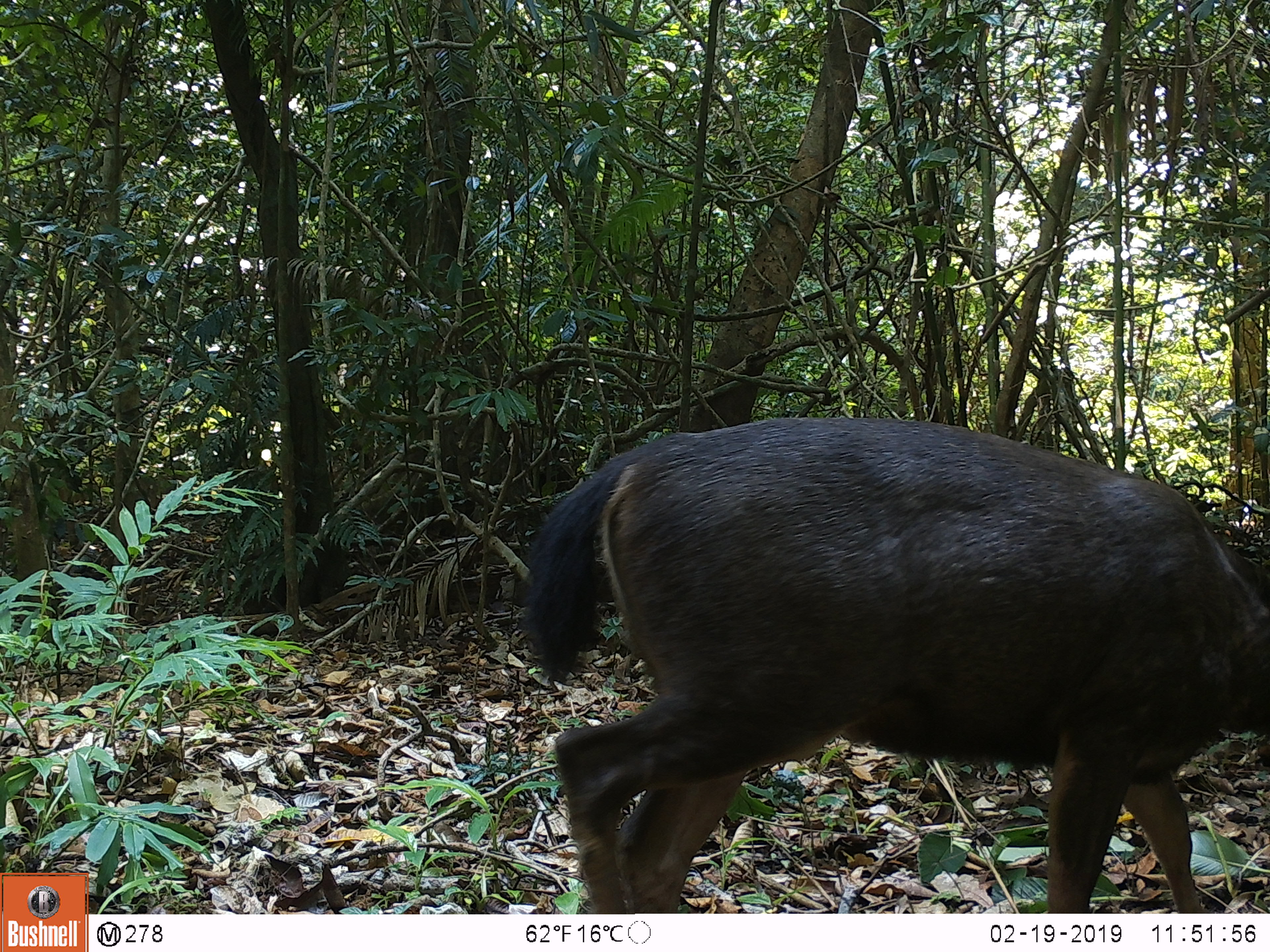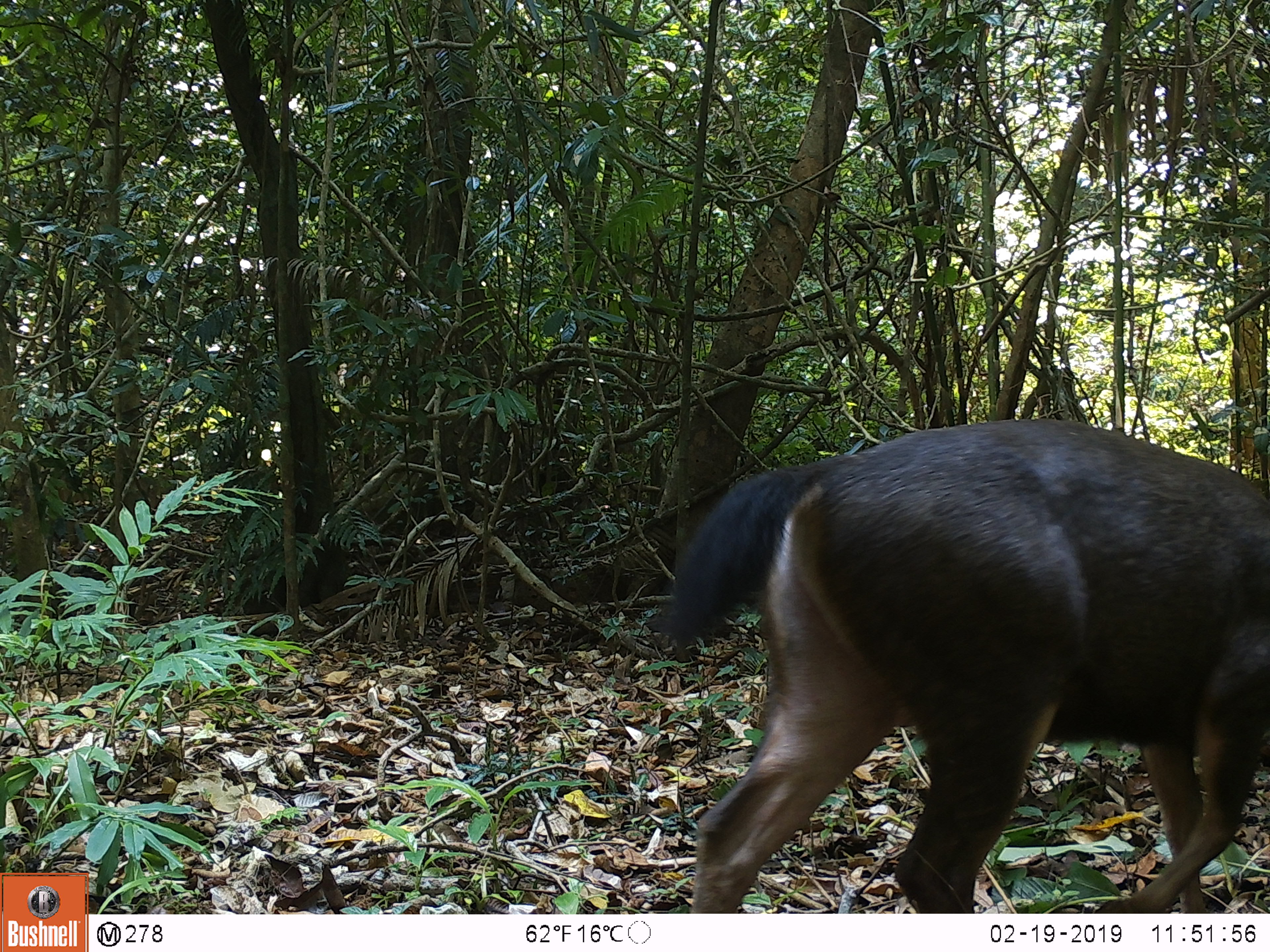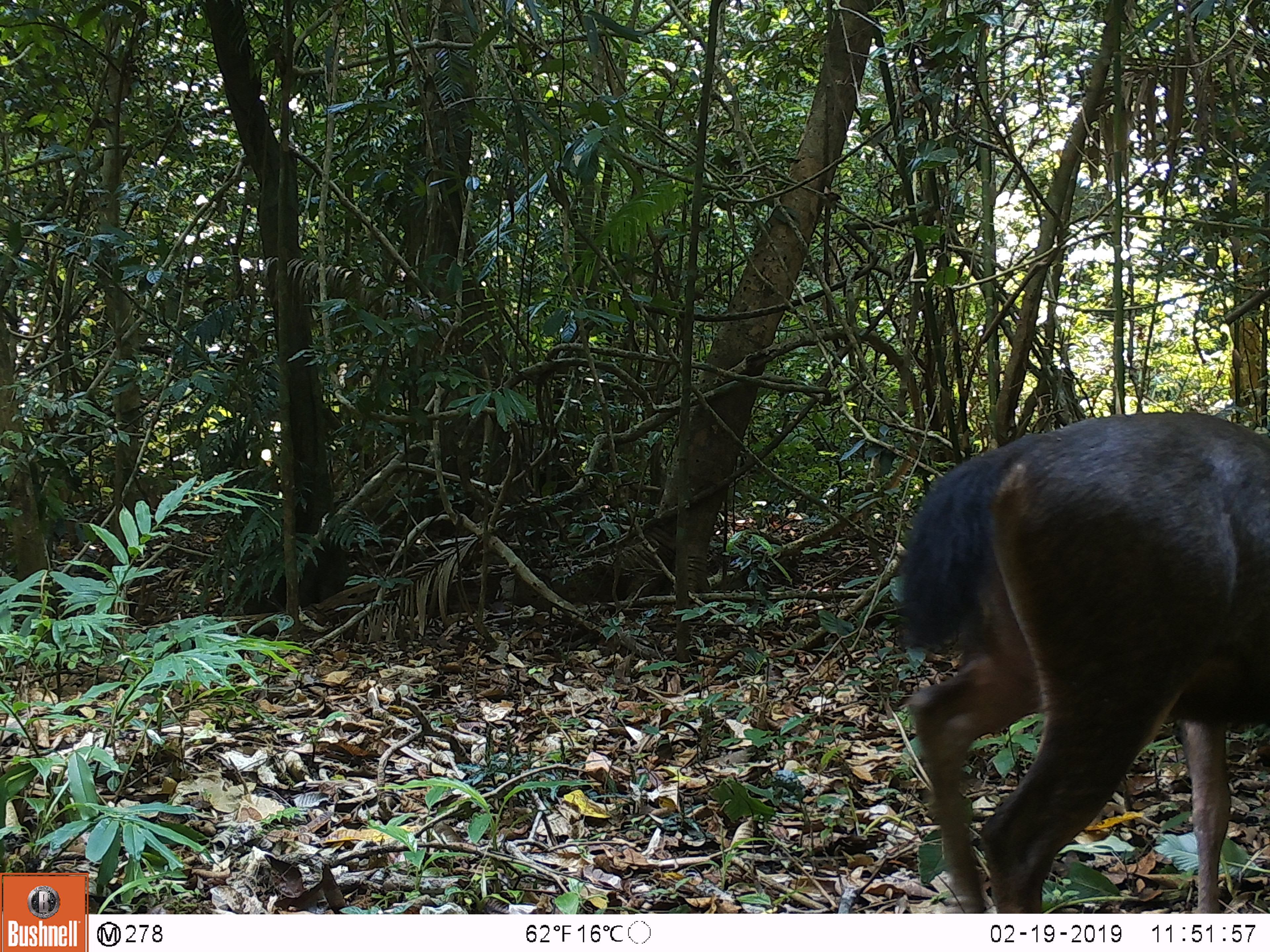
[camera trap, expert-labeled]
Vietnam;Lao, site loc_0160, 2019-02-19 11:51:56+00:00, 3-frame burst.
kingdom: Animalia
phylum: Chordata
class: Mammalia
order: Artiodactyla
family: Cervidae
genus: Rusa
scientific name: Rusa unicolor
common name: sambar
Sambar (Rusa unicolor). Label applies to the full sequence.